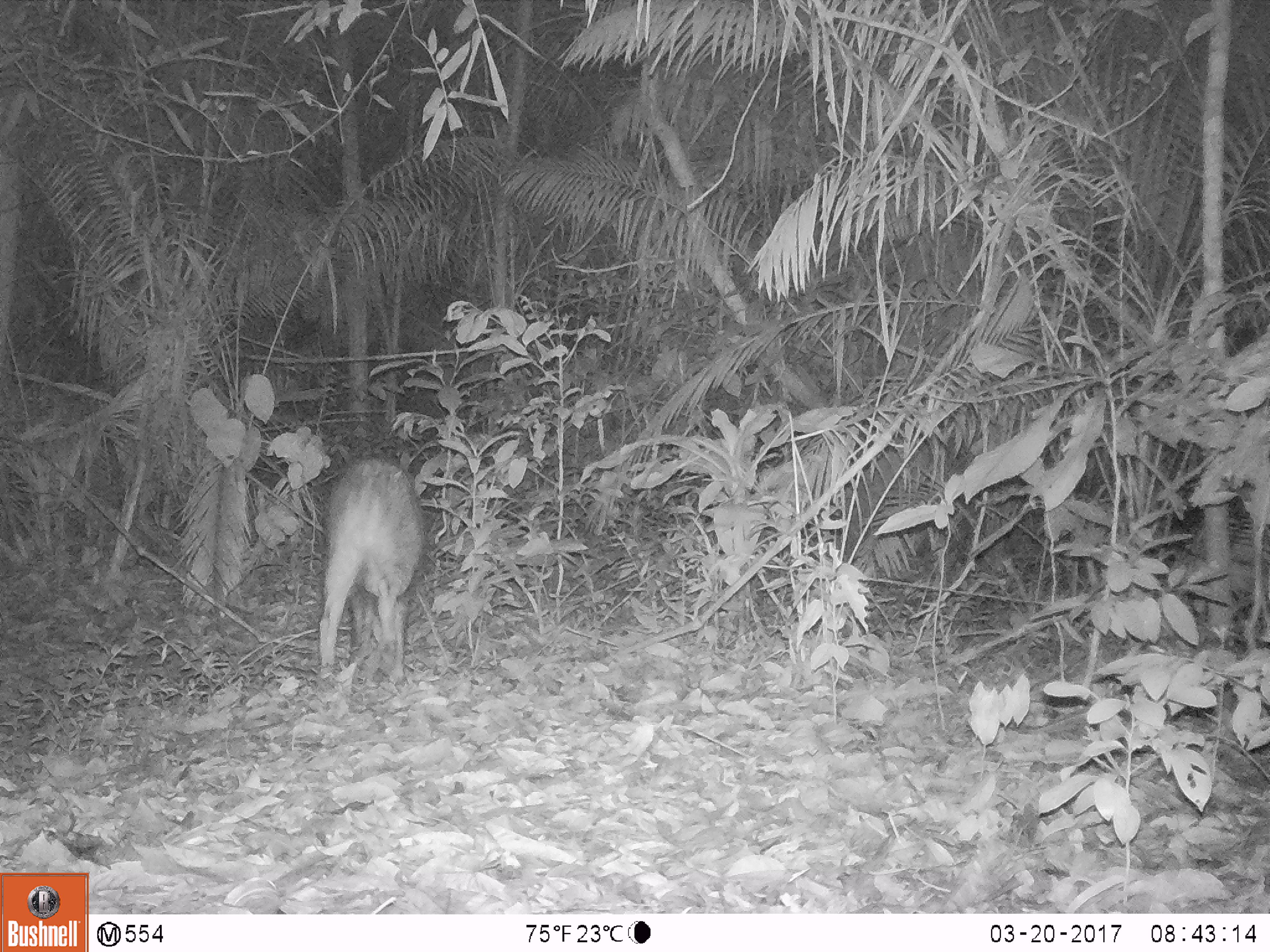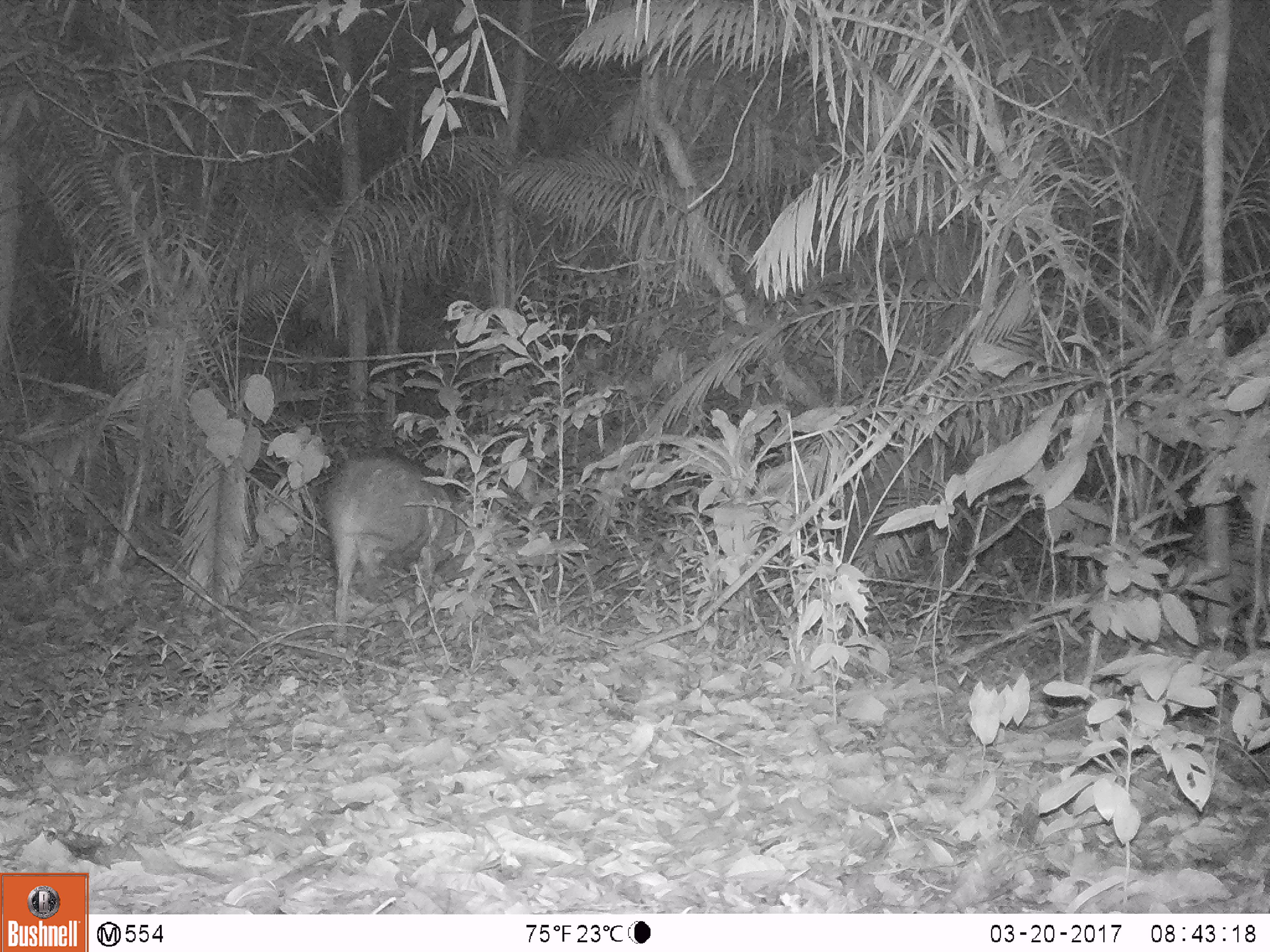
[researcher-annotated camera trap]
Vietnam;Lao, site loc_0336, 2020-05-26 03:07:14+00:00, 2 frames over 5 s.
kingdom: Animalia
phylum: Chordata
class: Mammalia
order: Artiodactyla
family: Suidae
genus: Sus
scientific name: Sus scrofa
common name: eurasian wild pig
Eurasian wild pig (Sus scrofa). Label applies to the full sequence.